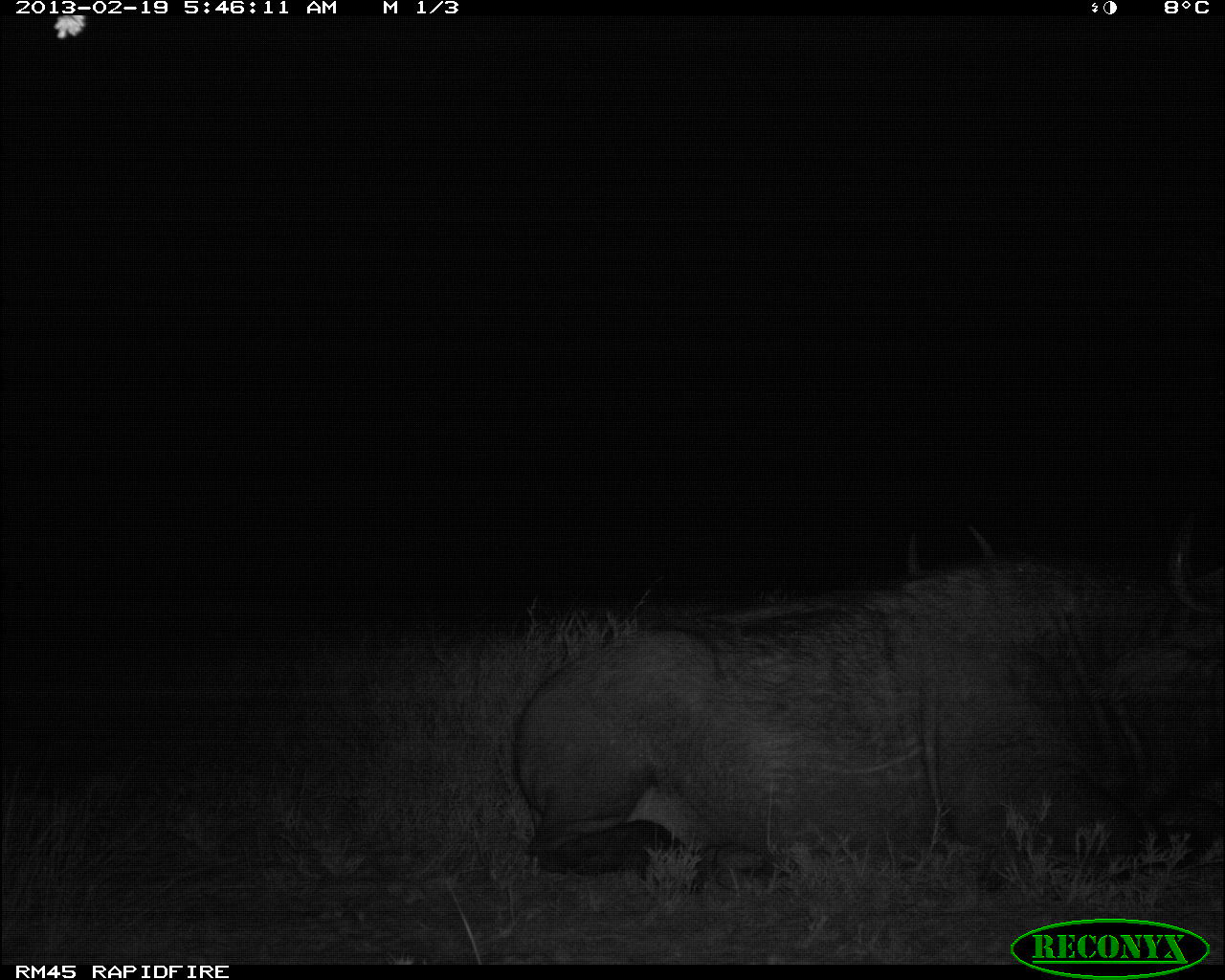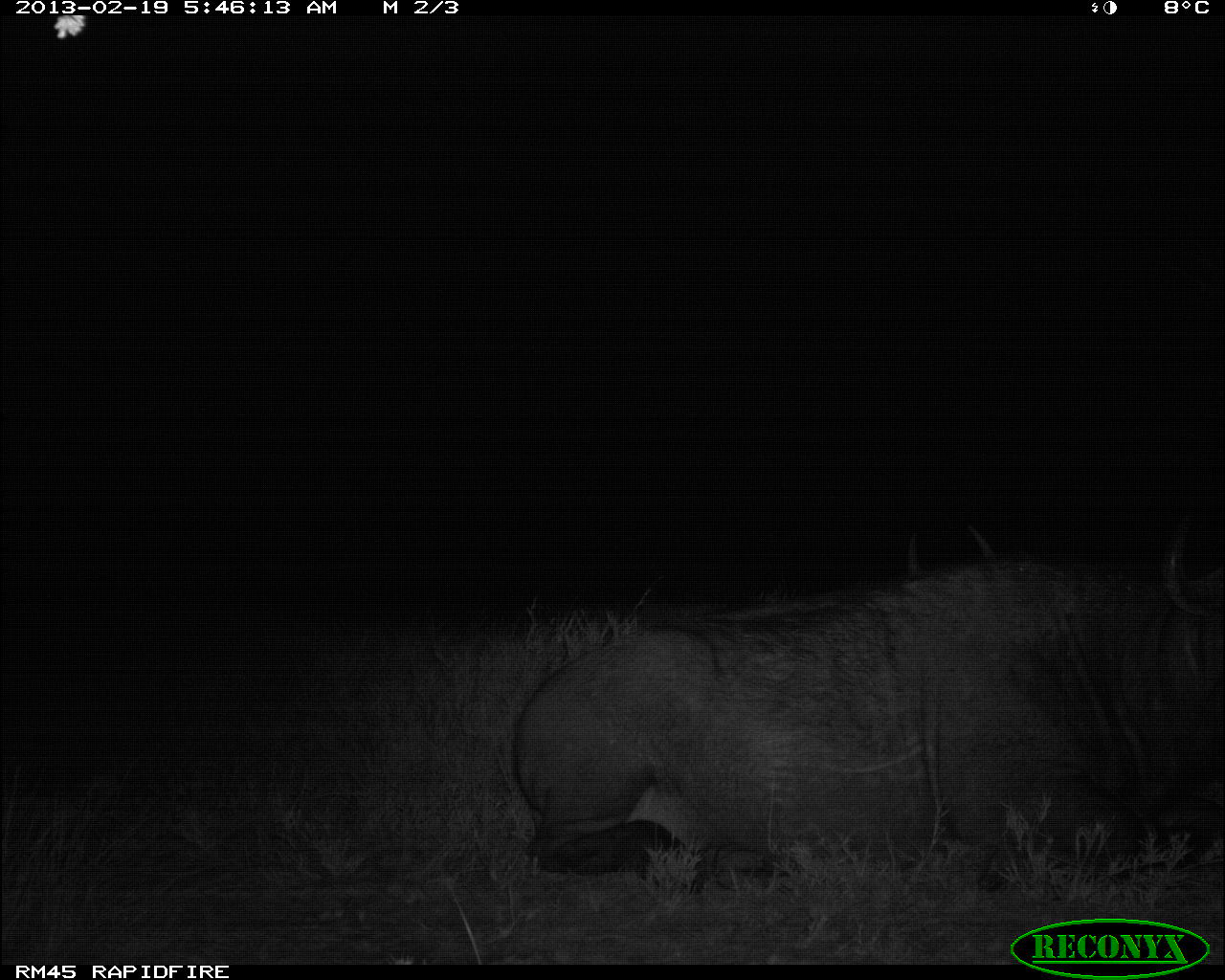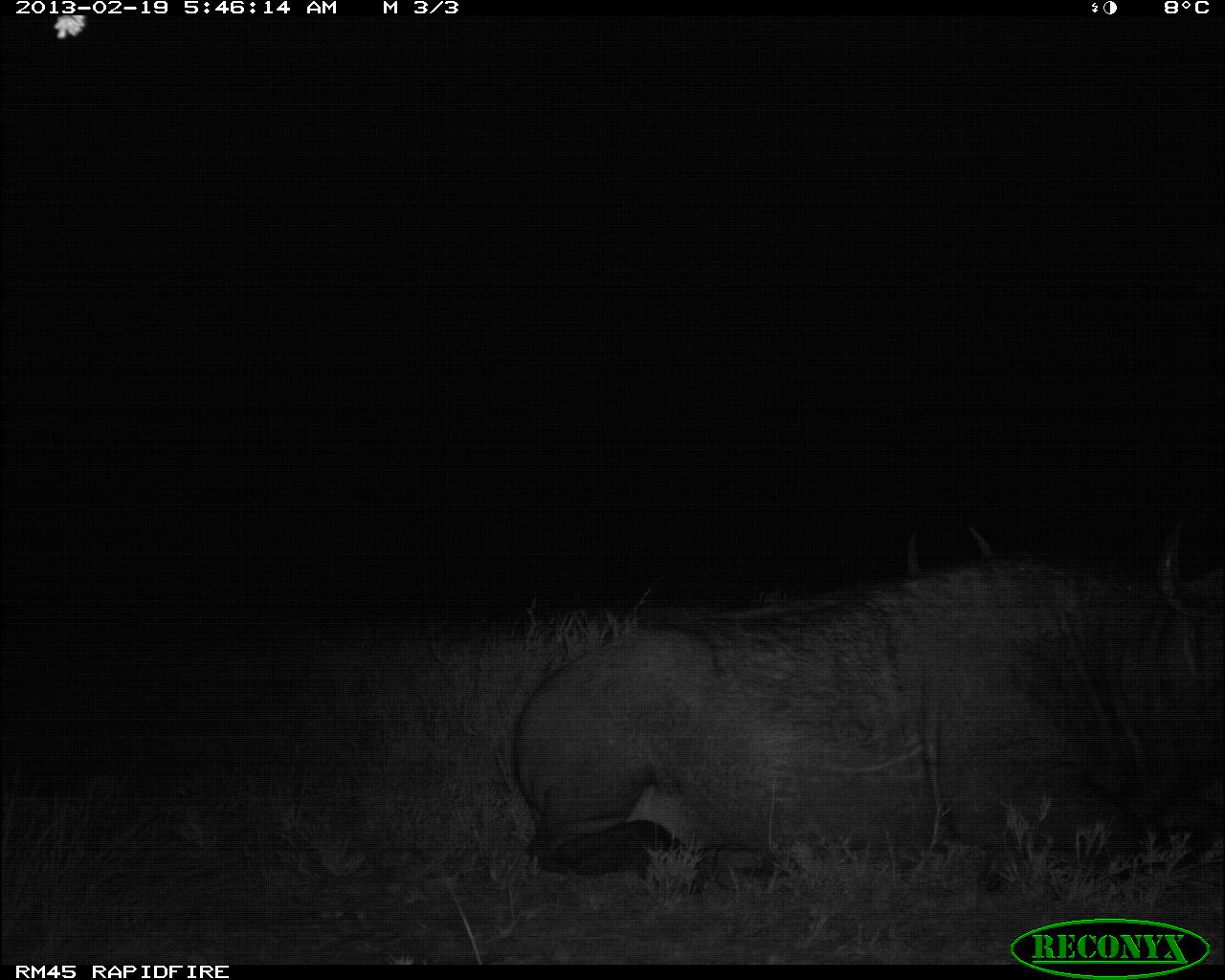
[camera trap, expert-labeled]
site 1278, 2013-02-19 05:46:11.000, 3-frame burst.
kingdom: Animalia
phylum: Chordata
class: Mammalia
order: Artiodactyla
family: Bovidae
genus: Syncerus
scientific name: Syncerus caffer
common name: african buffalo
Syncerus caffer (african buffalo), count 2.